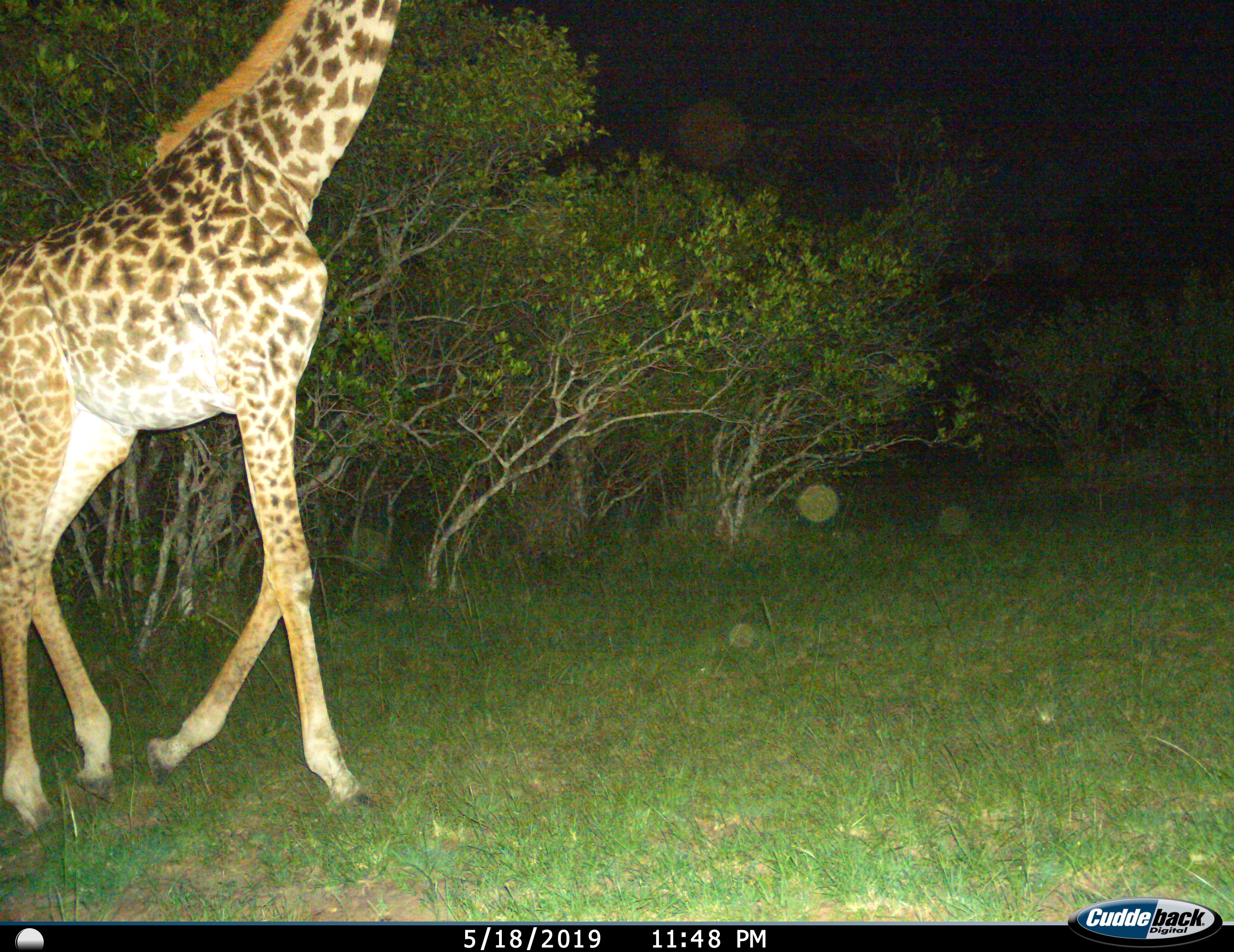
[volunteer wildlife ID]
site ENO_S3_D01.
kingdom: Animalia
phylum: Chordata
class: Mammalia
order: Artiodactyla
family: Giraffidae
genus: Giraffa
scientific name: Giraffa camelopardalis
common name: giraffe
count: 1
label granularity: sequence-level